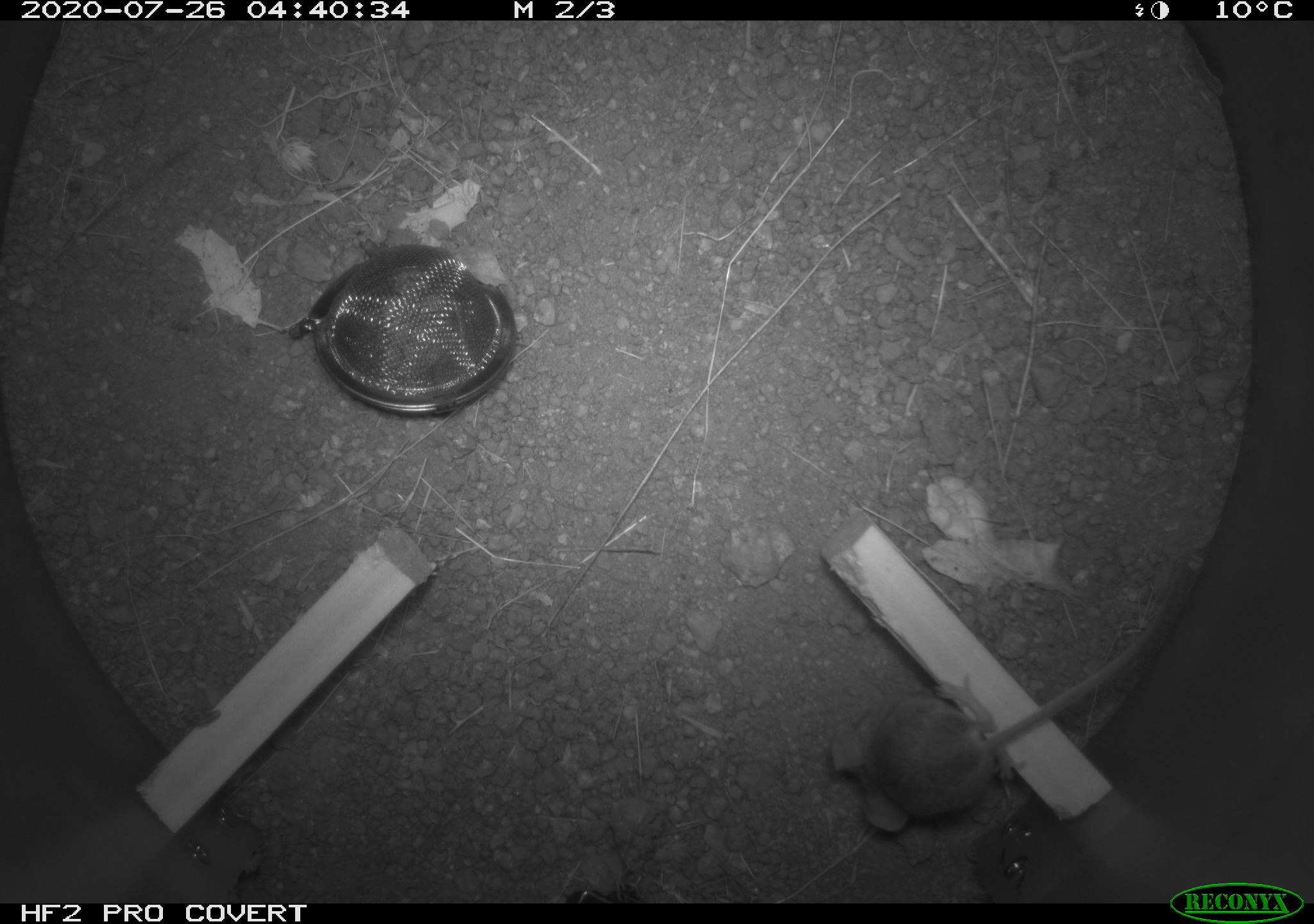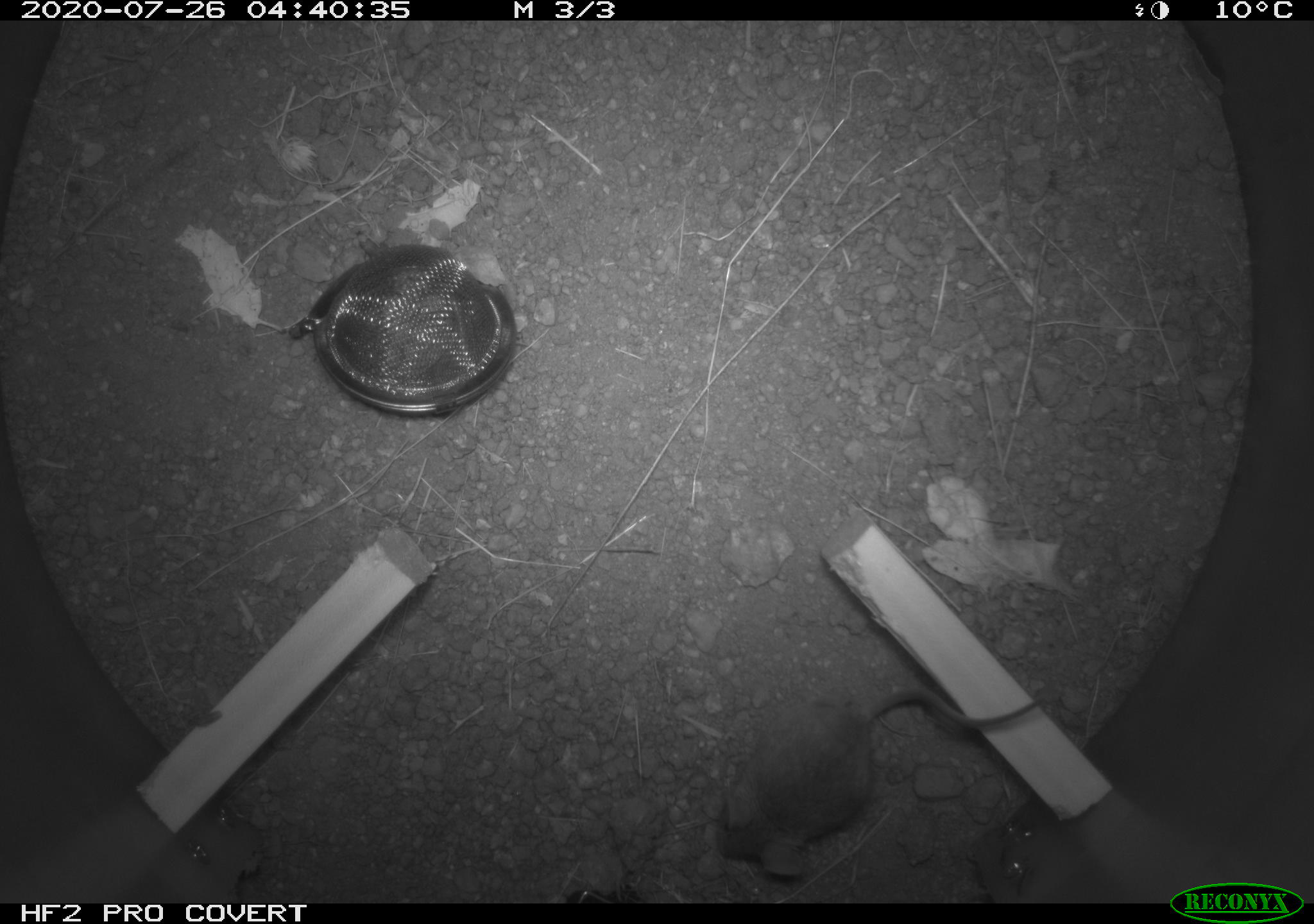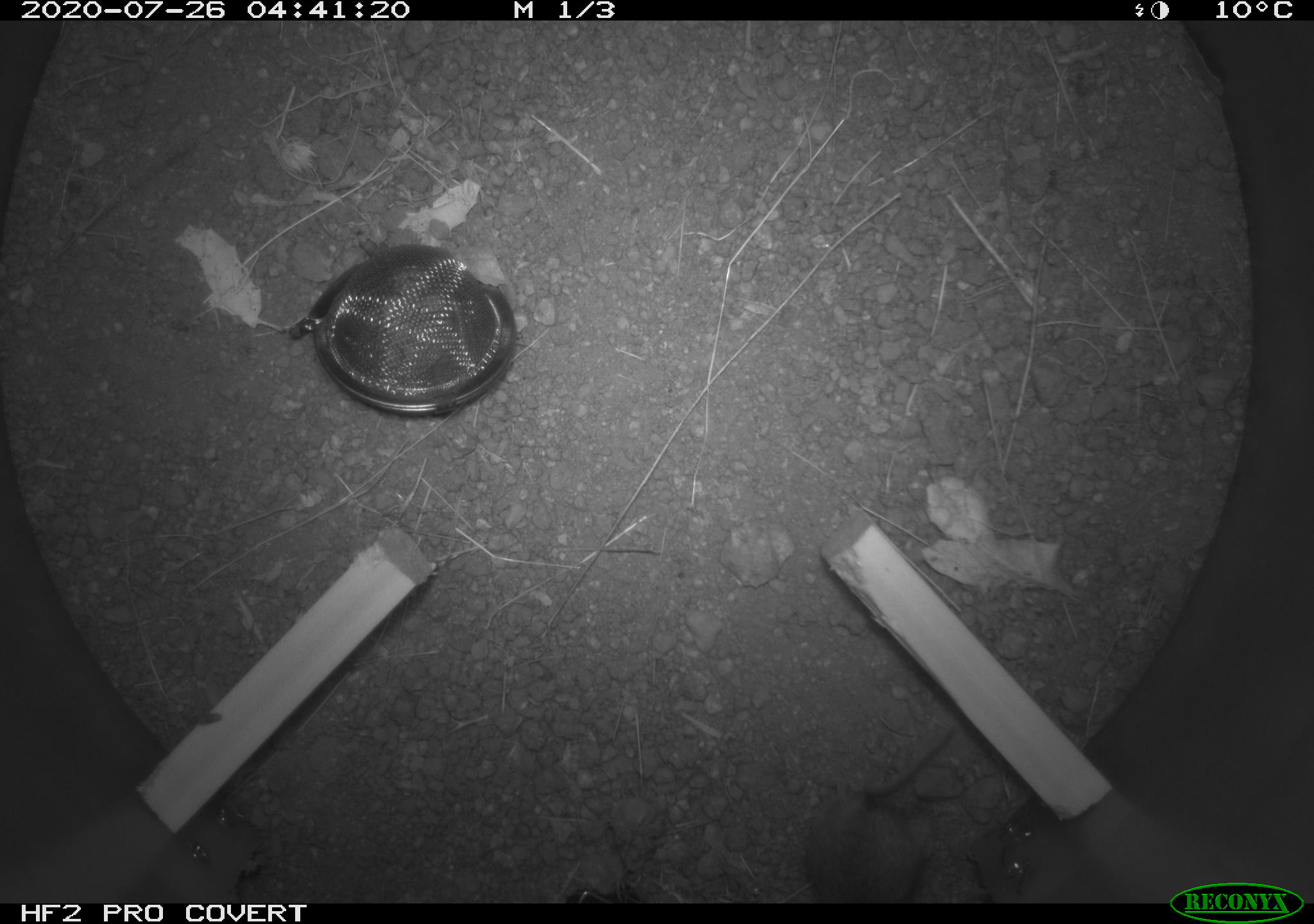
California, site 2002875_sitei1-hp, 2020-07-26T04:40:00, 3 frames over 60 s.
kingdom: Animalia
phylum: Chordata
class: Mammalia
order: Rodentia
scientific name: Rodentia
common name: rodent